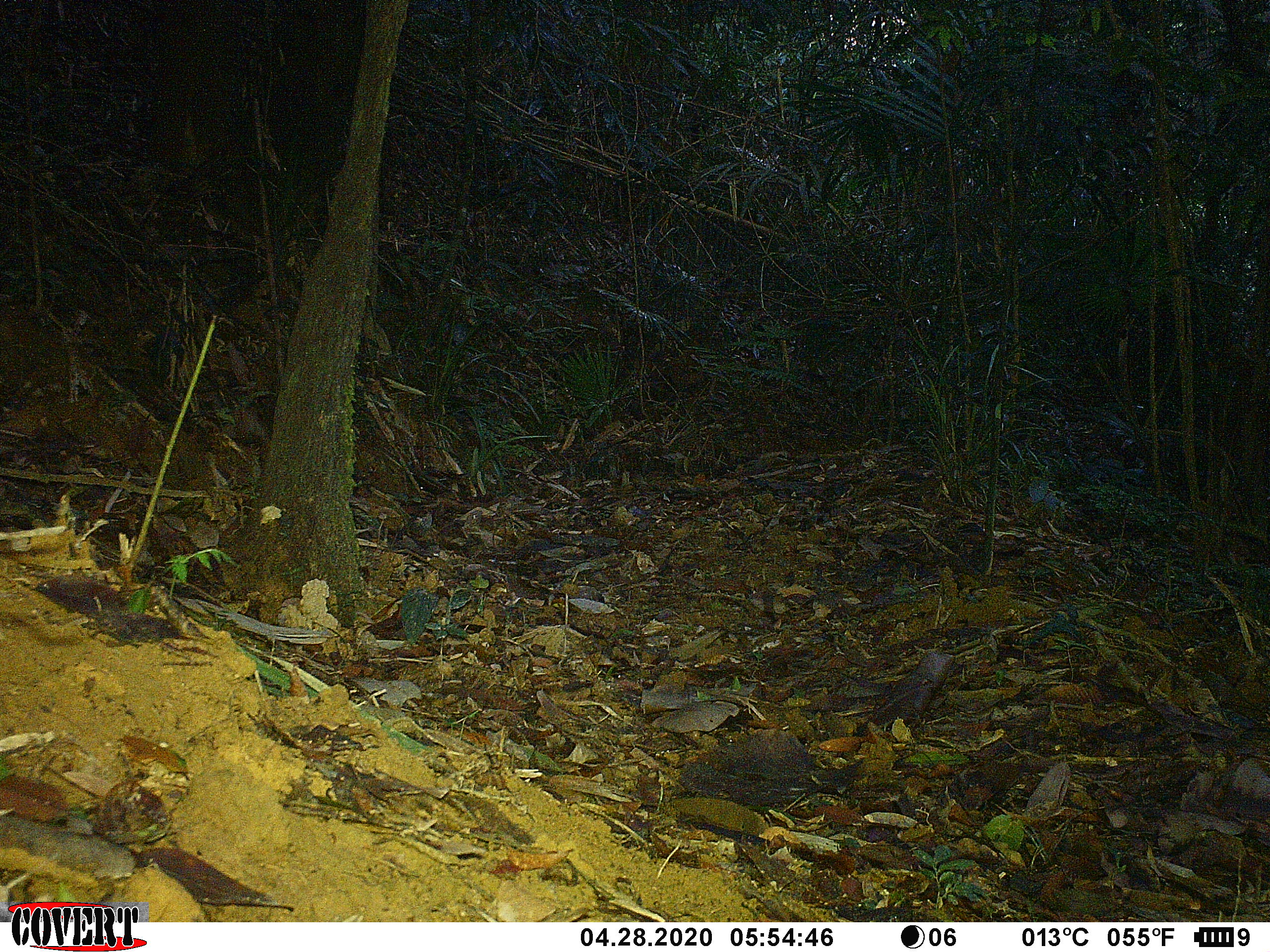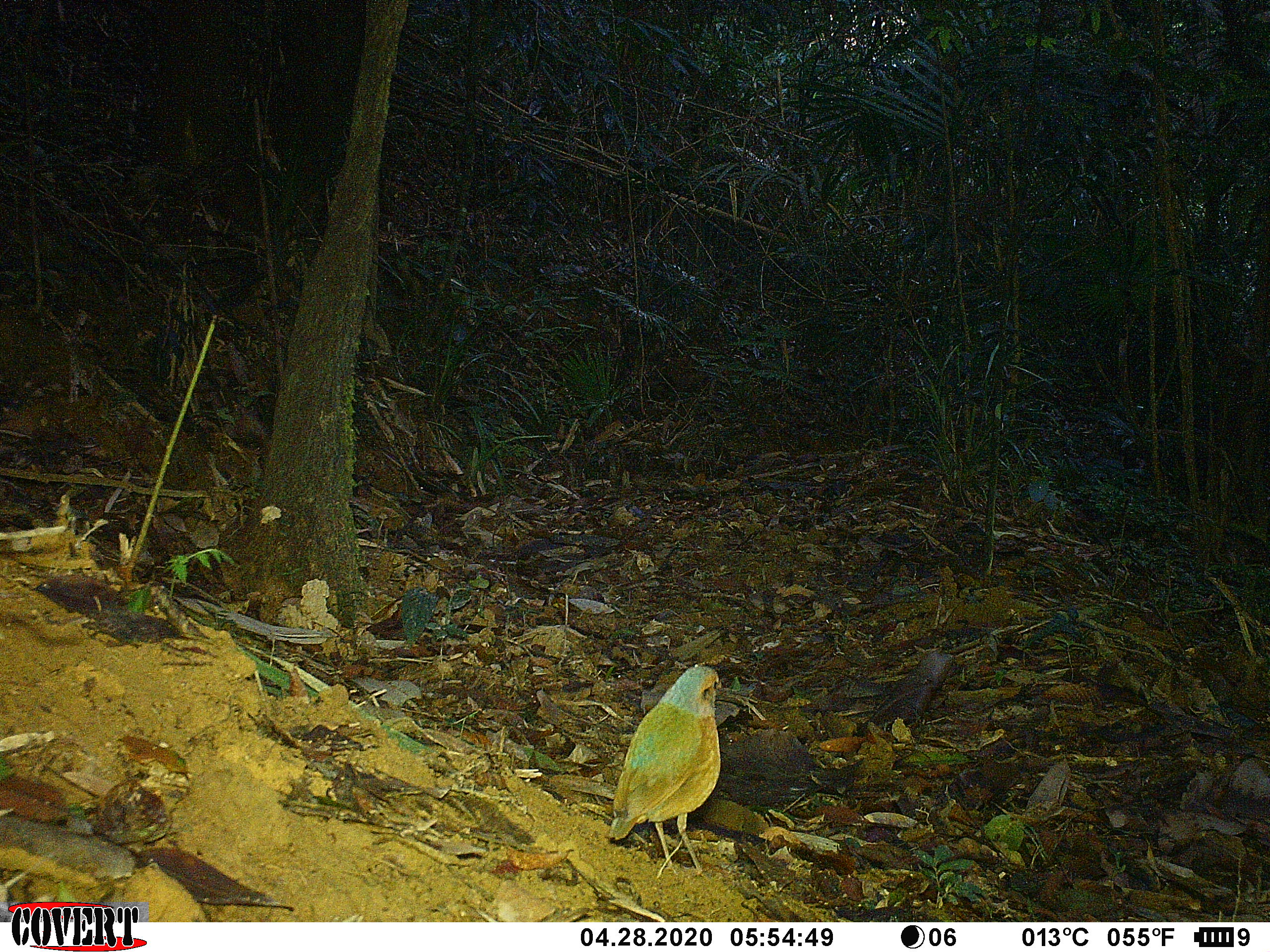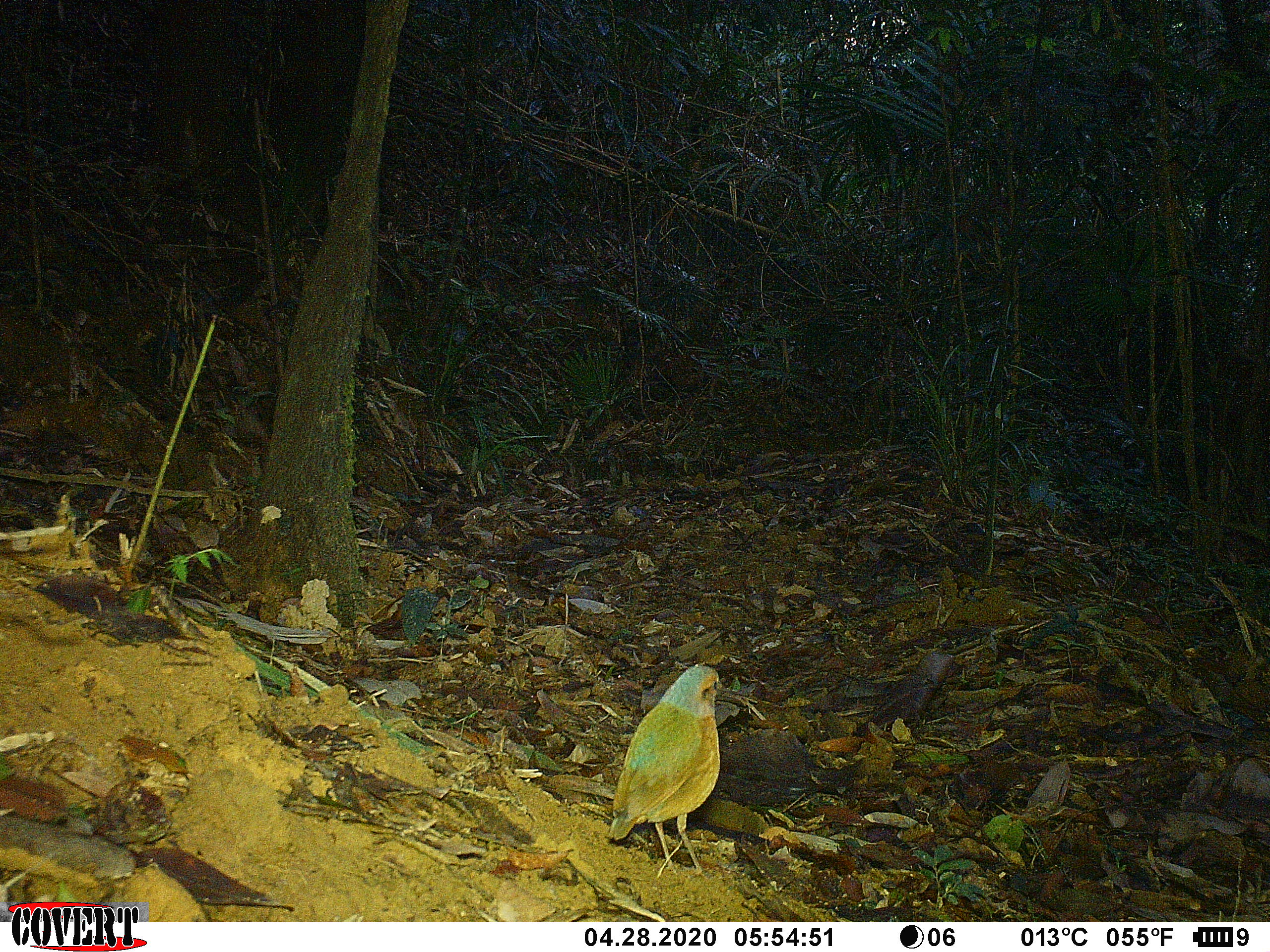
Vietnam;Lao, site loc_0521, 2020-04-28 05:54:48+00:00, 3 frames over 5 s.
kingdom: Animalia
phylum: Chordata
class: Aves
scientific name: Aves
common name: bird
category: unidentified bird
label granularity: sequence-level